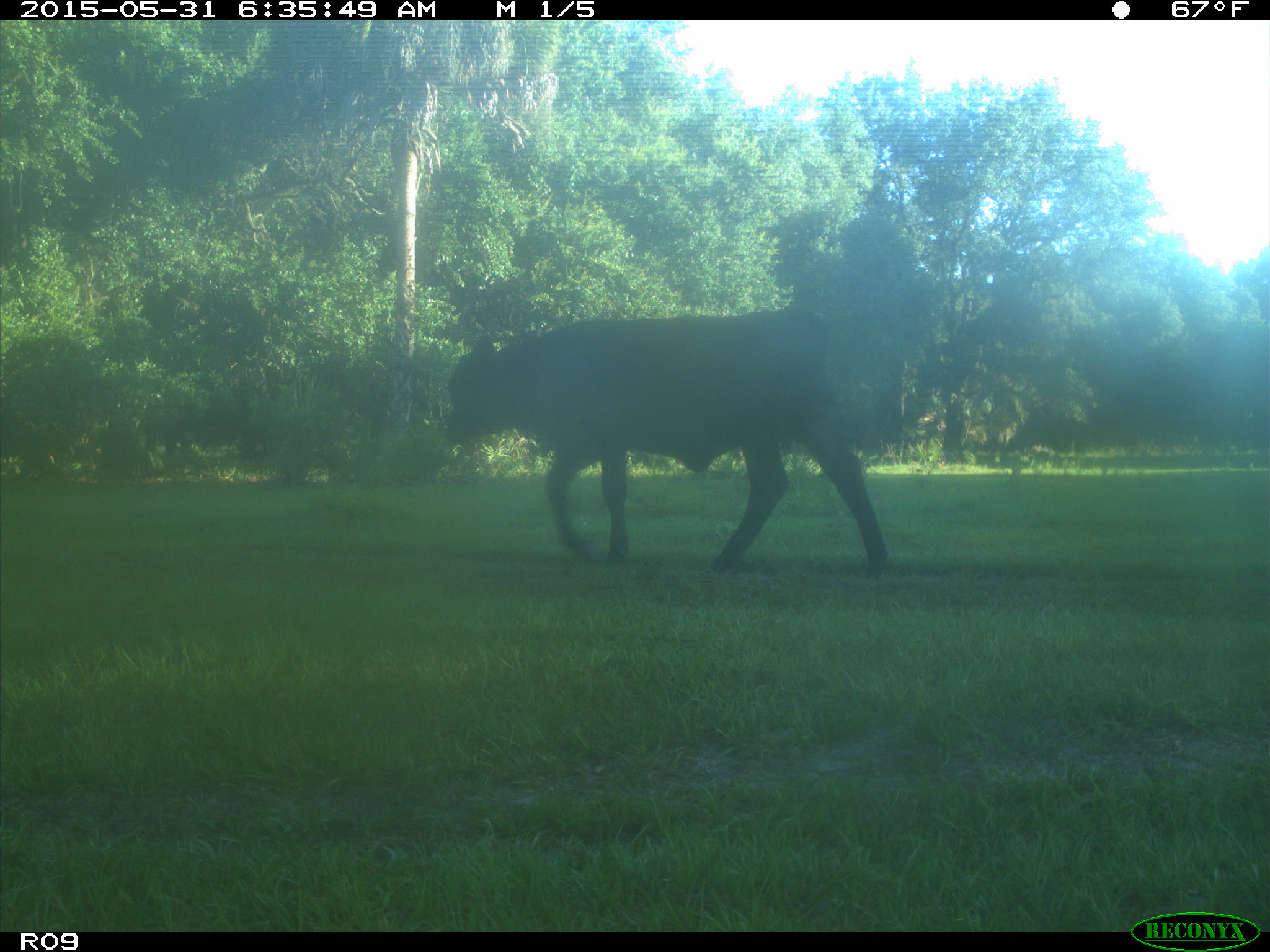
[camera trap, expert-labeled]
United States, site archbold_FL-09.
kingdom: Animalia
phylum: Chordata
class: Mammalia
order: Artiodactyla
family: Bovidae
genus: Bos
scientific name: Bos taurus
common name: domestic cow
Bos taurus (domestic cow).